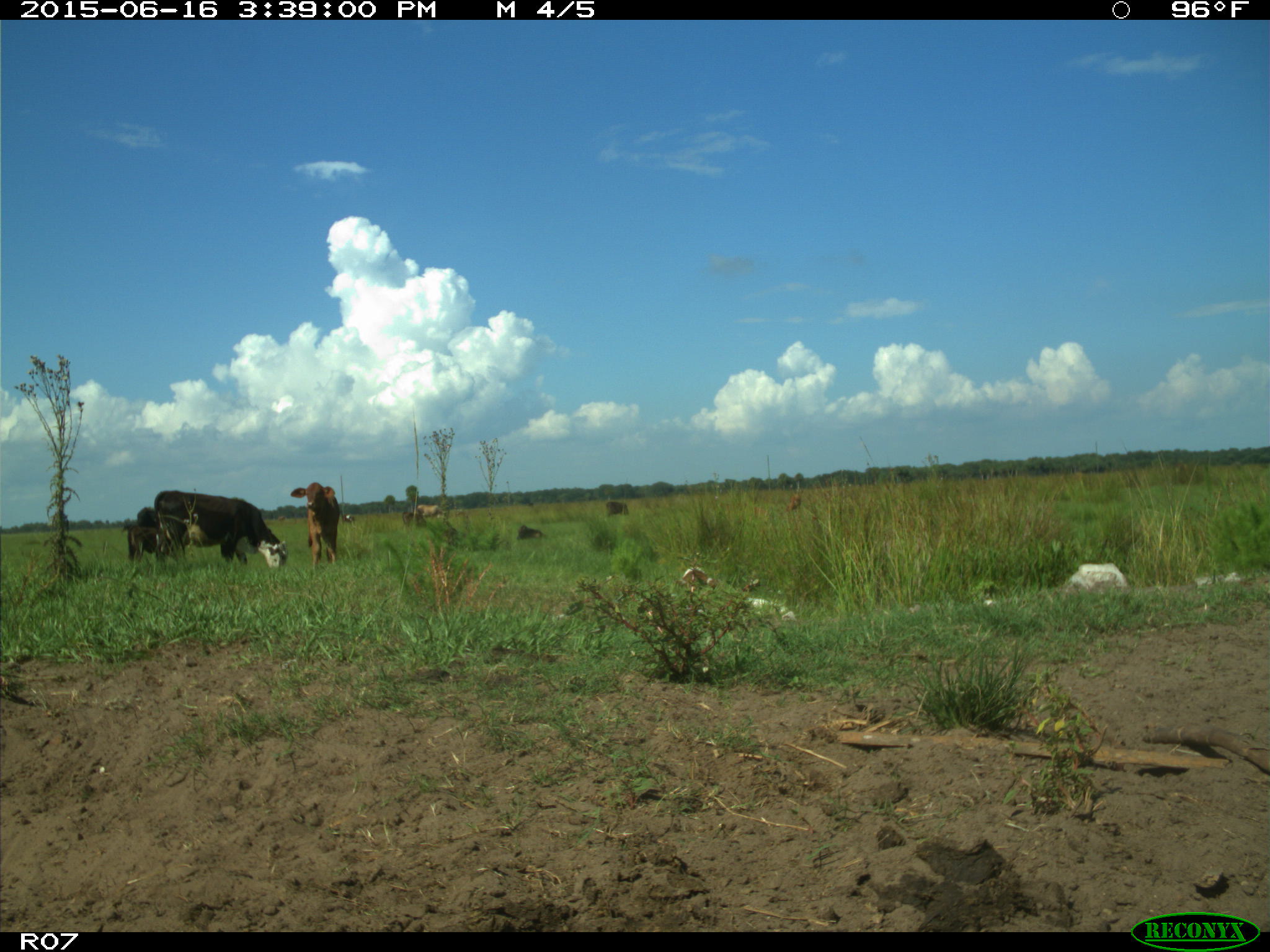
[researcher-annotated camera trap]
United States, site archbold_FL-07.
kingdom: Animalia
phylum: Chordata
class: Mammalia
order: Artiodactyla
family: Bovidae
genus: Bos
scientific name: Bos taurus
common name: domestic cow